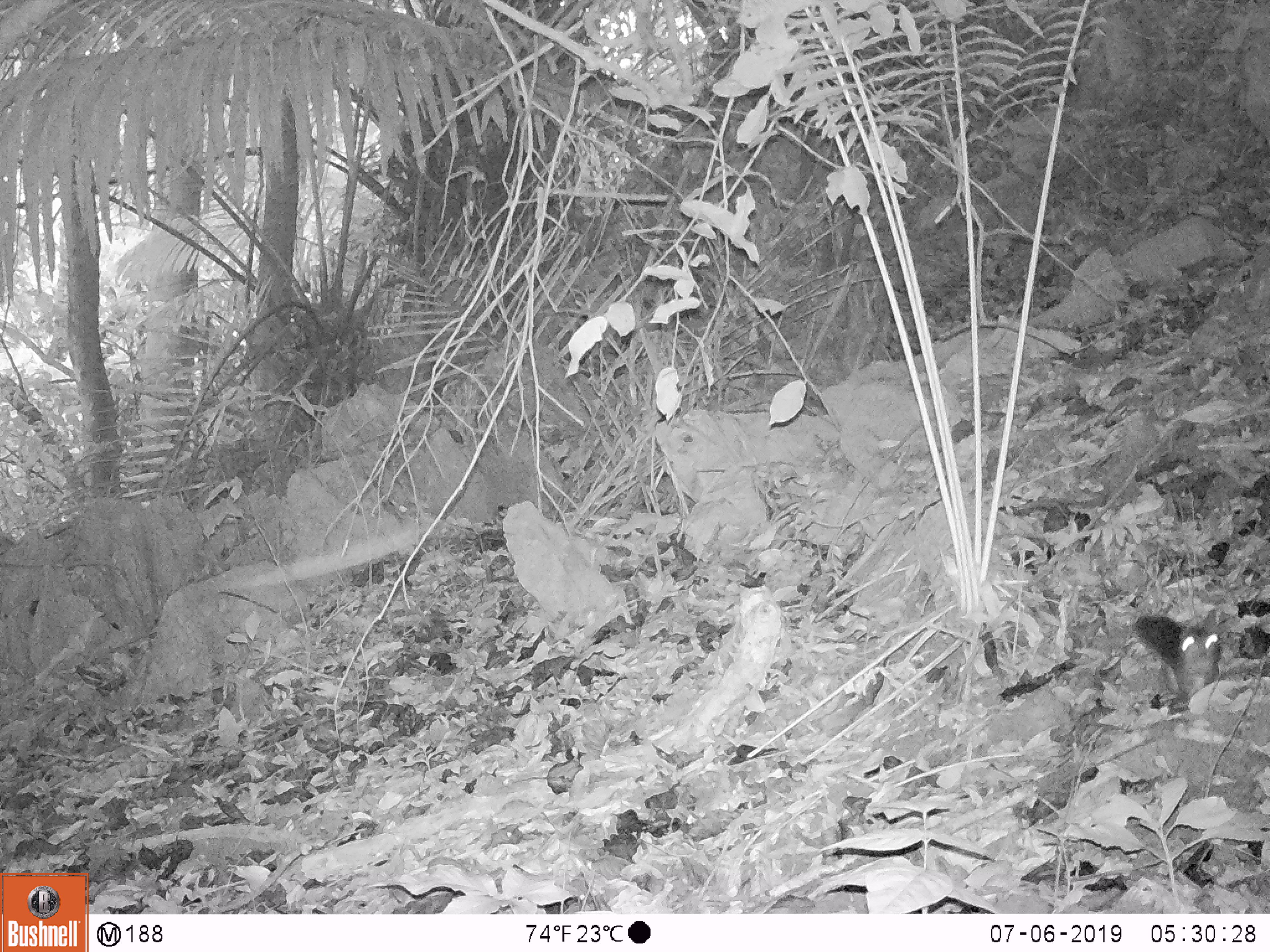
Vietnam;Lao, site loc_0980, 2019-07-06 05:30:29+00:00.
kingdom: Animalia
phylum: Chordata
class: Mammalia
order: Rodentia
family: Sciuridae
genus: Dremomys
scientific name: Dremomys rufigenis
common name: red-cheeked squirrel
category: red cheeked squirrel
Red cheeked squirrel (red-cheeked squirrel) (Dremomys rufigenis). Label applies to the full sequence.